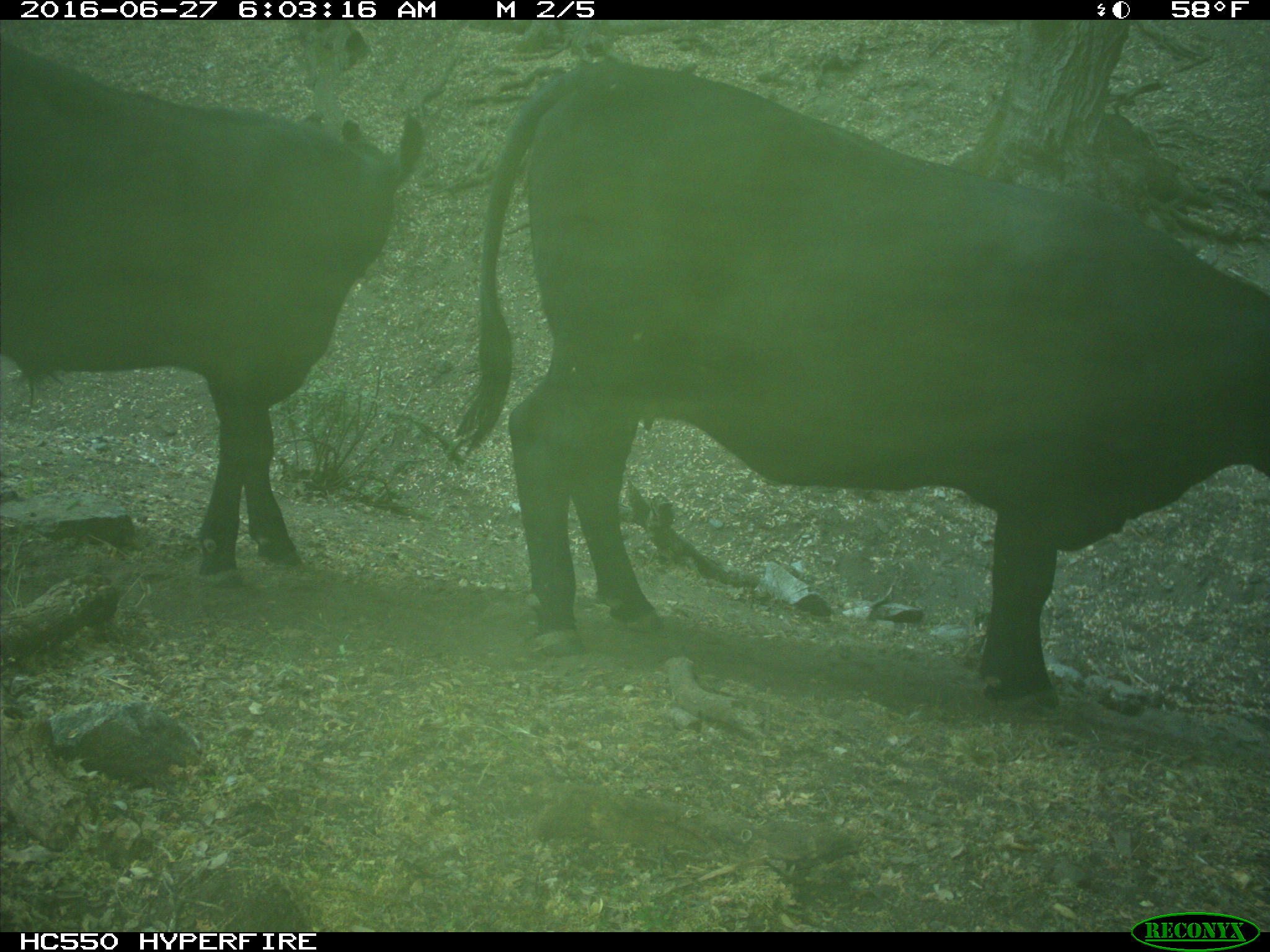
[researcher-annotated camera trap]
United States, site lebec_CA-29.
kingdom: Animalia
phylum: Chordata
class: Mammalia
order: Artiodactyla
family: Bovidae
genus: Bos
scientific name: Bos taurus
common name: domestic cow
Bos taurus (domestic cow).